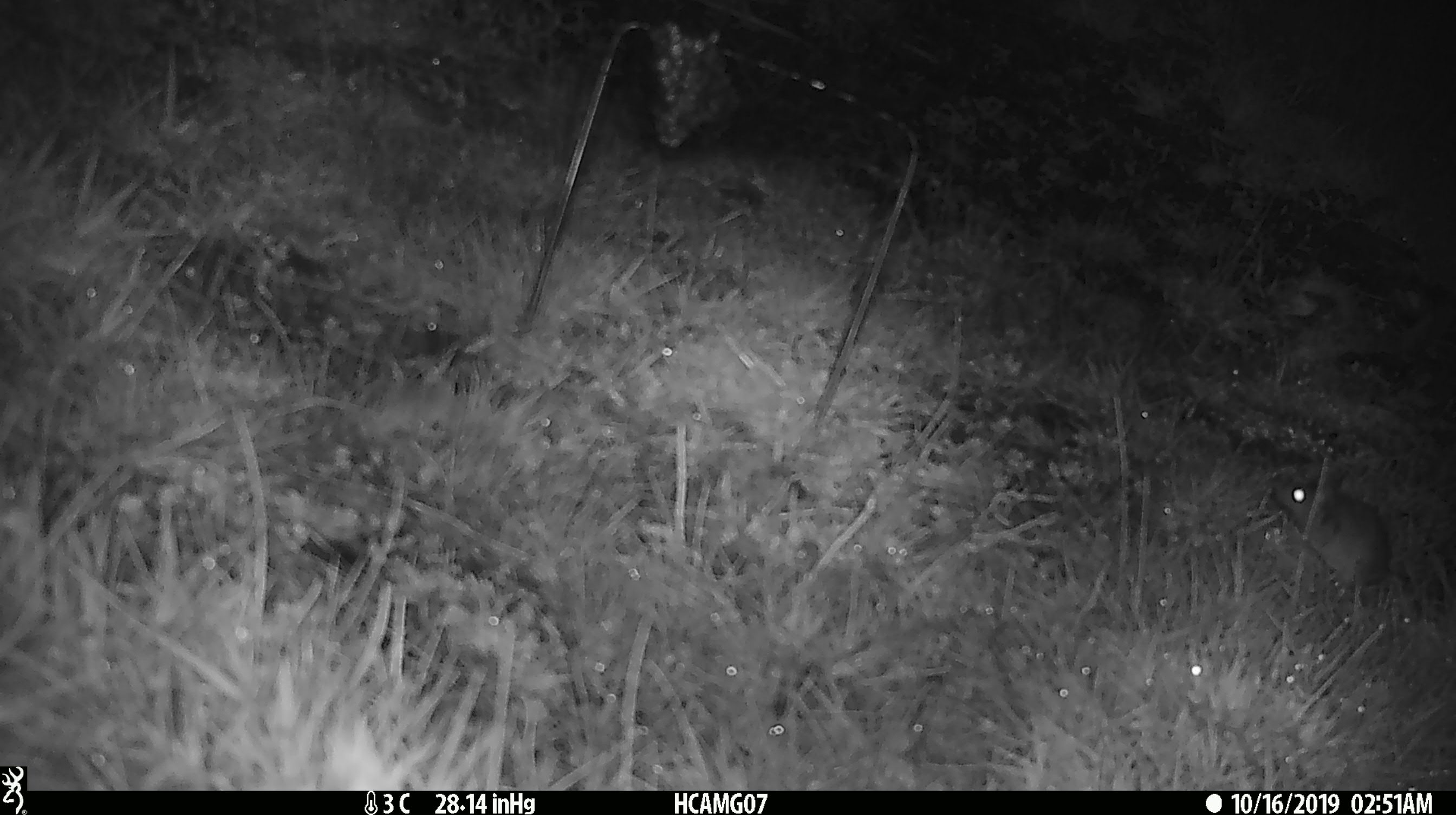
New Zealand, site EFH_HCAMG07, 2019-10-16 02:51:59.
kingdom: Animalia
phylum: Chordata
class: Mammalia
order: Rodentia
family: Muridae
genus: Mus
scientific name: Mus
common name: mouse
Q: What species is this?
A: Mouse (Mus).